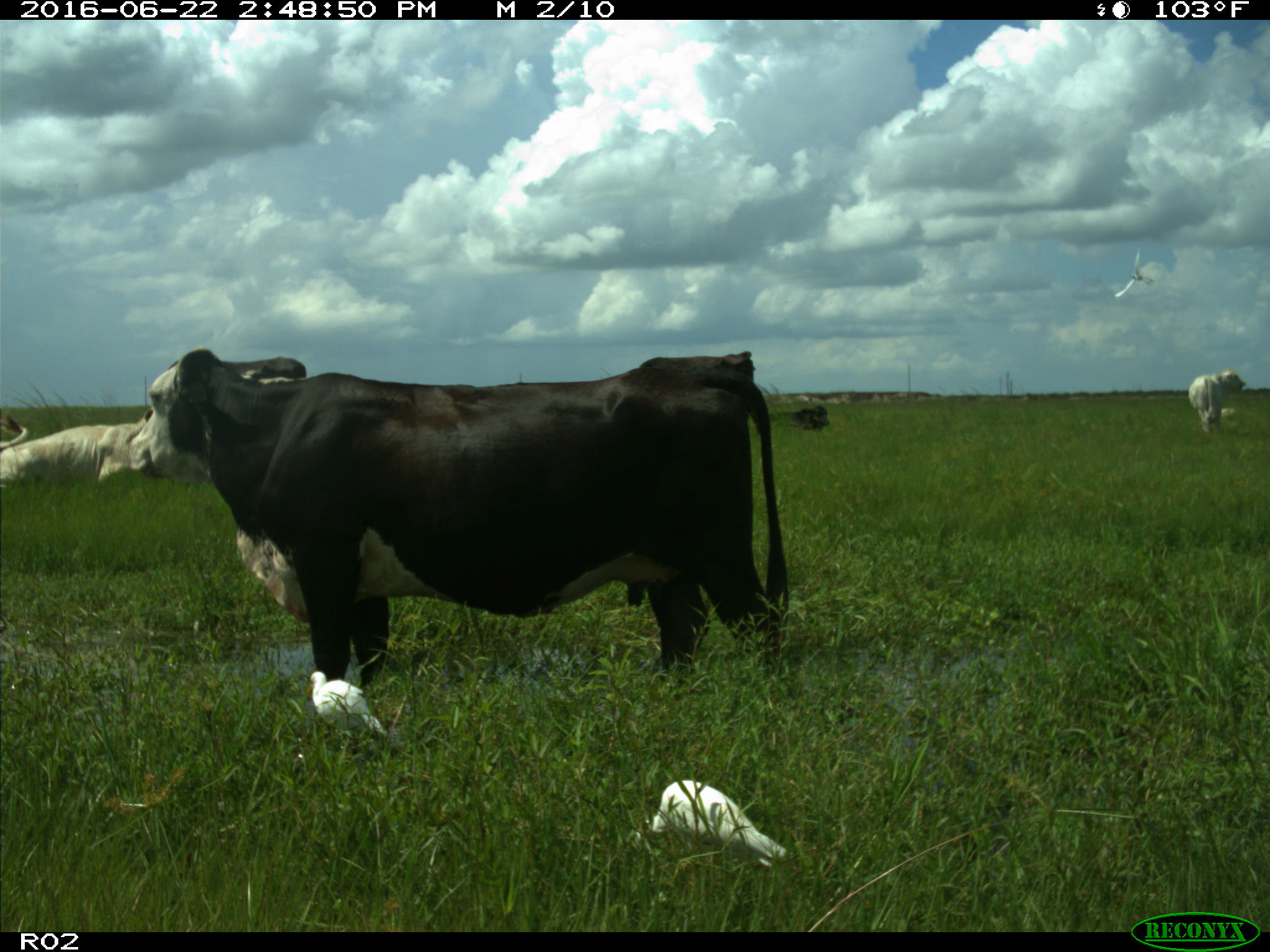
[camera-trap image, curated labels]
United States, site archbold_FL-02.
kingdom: Animalia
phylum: Chordata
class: Mammalia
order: Artiodactyla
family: Bovidae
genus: Bos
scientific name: Bos taurus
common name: domestic cow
Bos taurus (domestic cow).